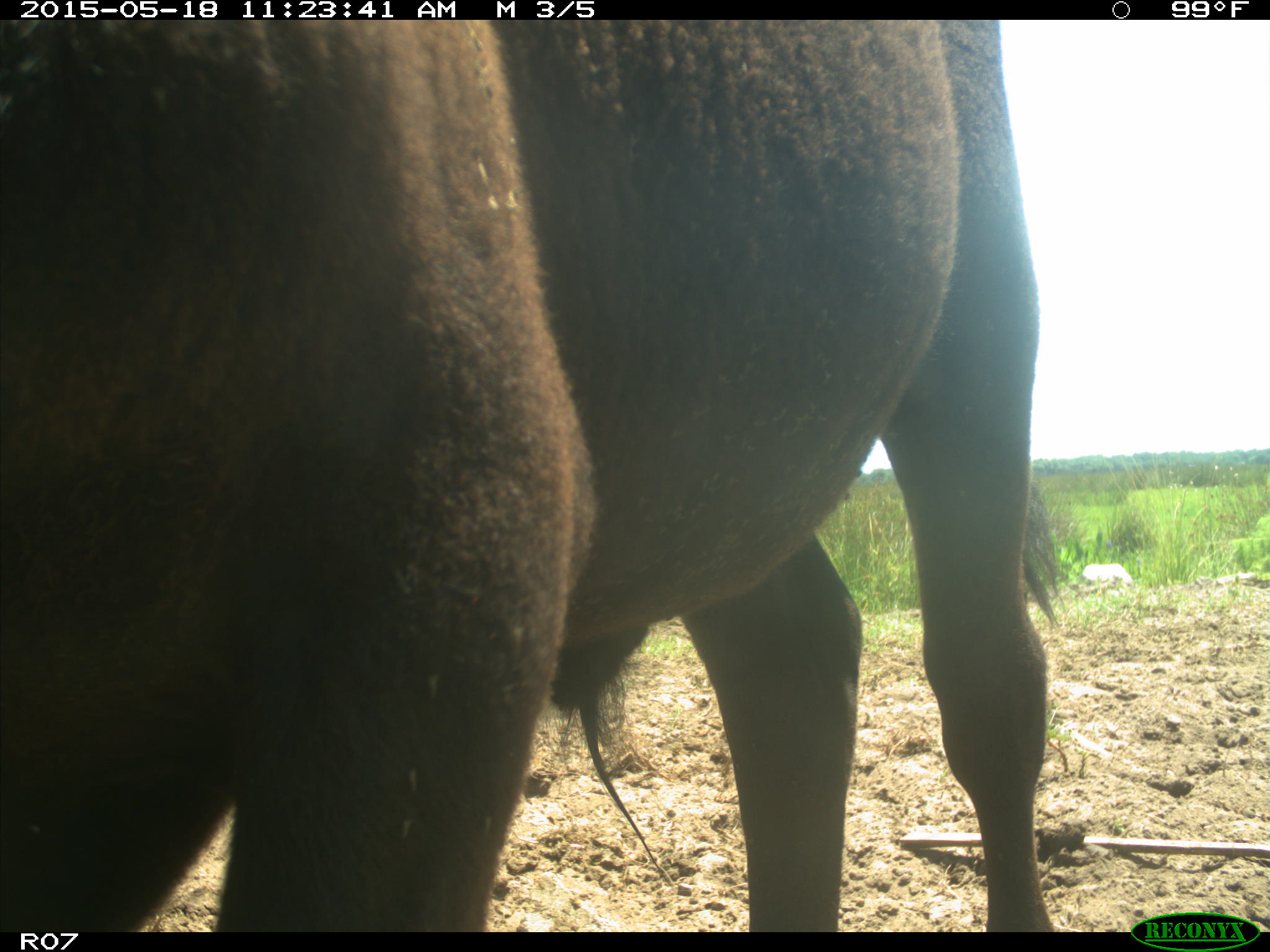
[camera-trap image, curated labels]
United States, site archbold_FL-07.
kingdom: Animalia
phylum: Chordata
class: Mammalia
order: Artiodactyla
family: Bovidae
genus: Bos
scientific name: Bos taurus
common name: domestic cow